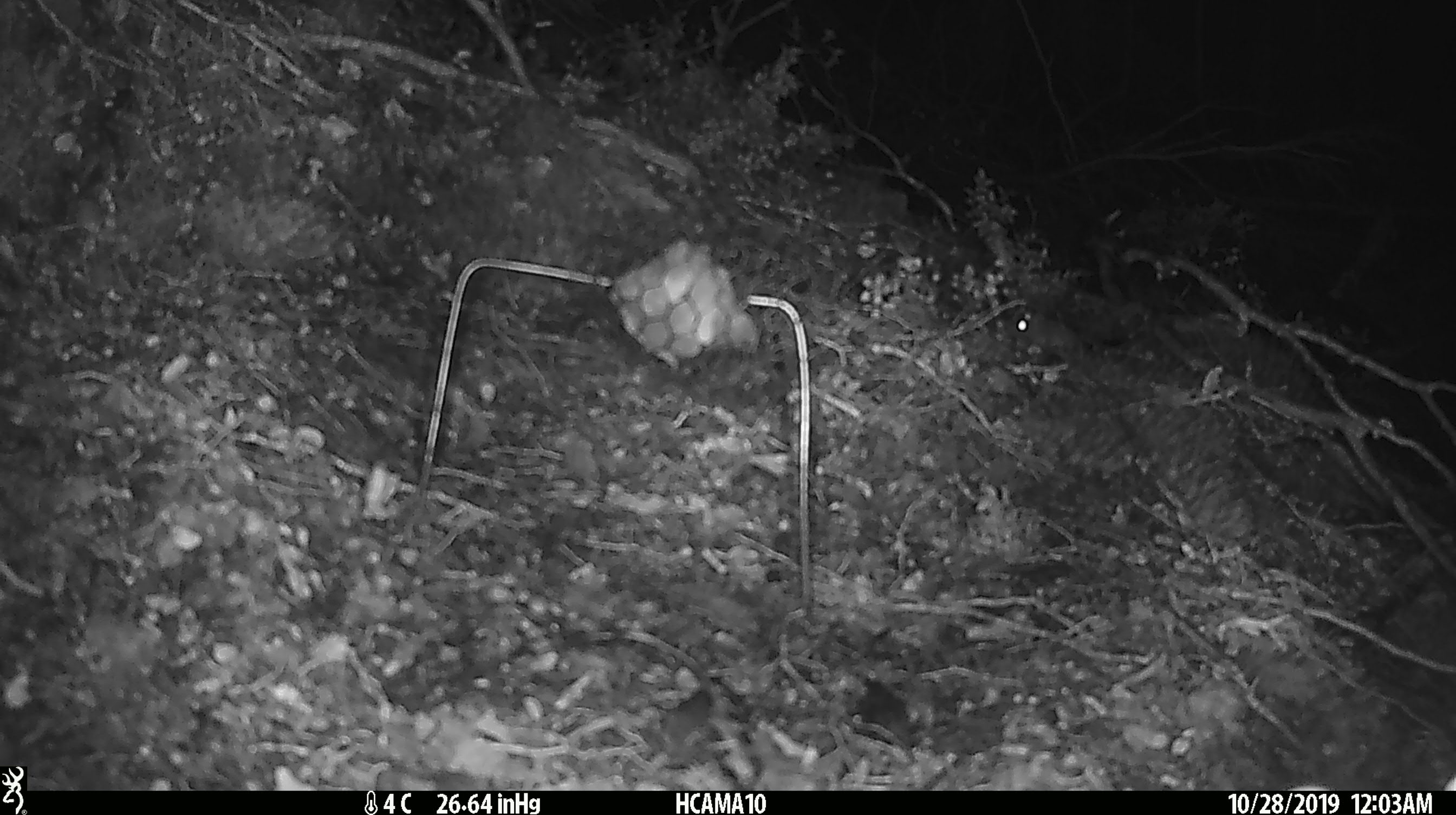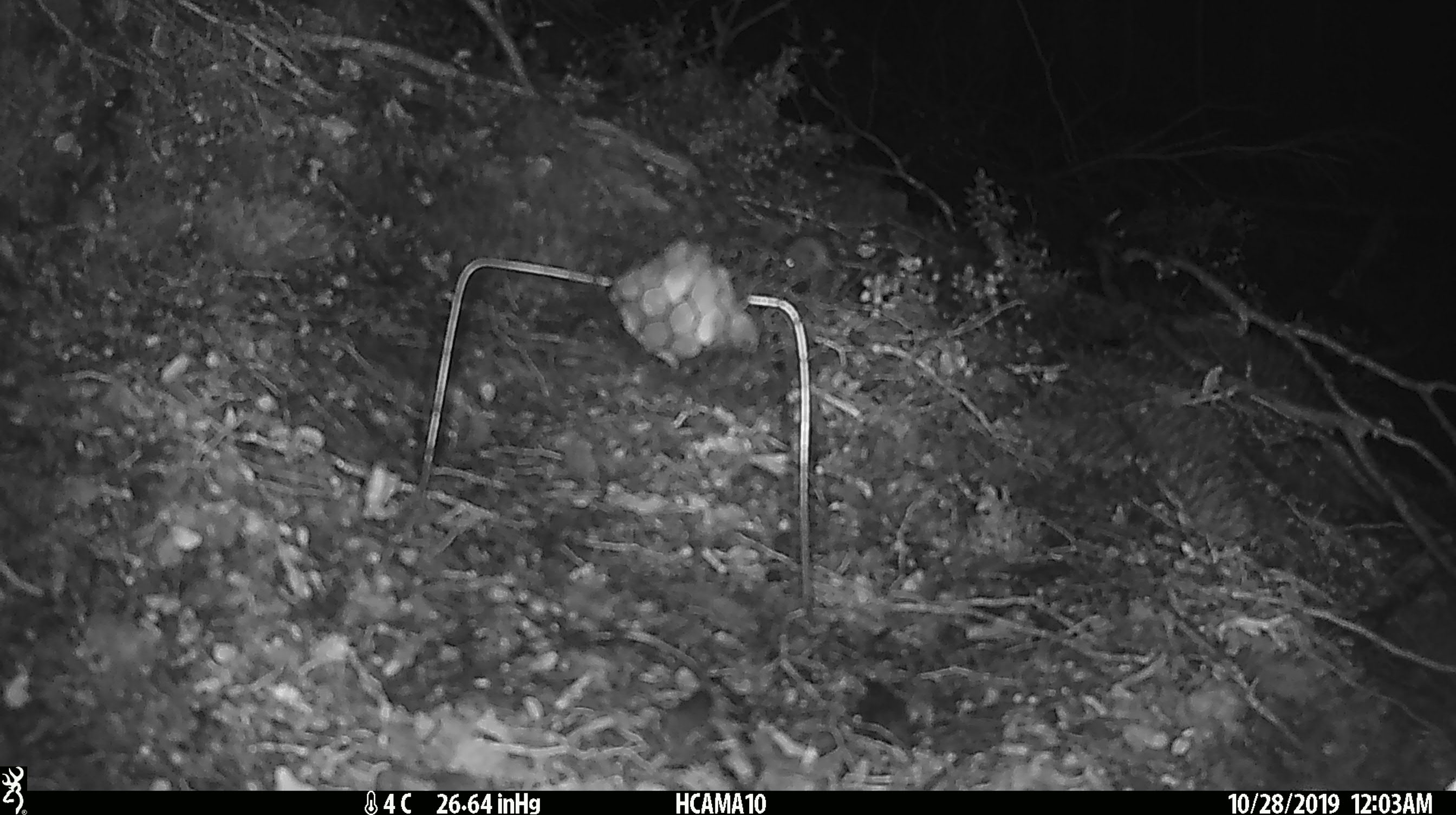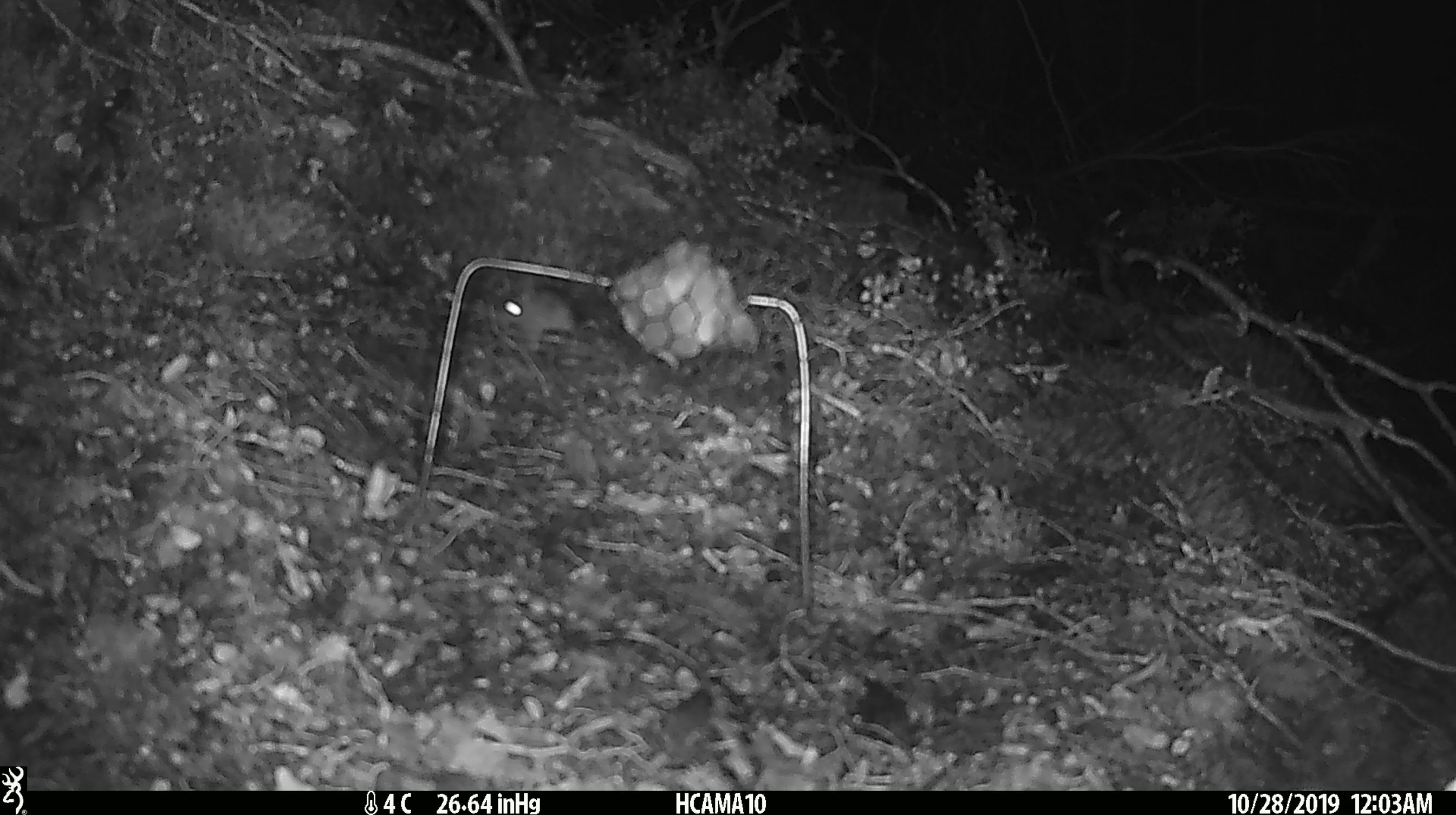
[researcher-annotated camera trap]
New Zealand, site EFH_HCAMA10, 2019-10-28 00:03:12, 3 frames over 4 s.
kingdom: Animalia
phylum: Chordata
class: Mammalia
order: Rodentia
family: Muridae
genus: Mus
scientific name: Mus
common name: mouse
Mouse (Mus).